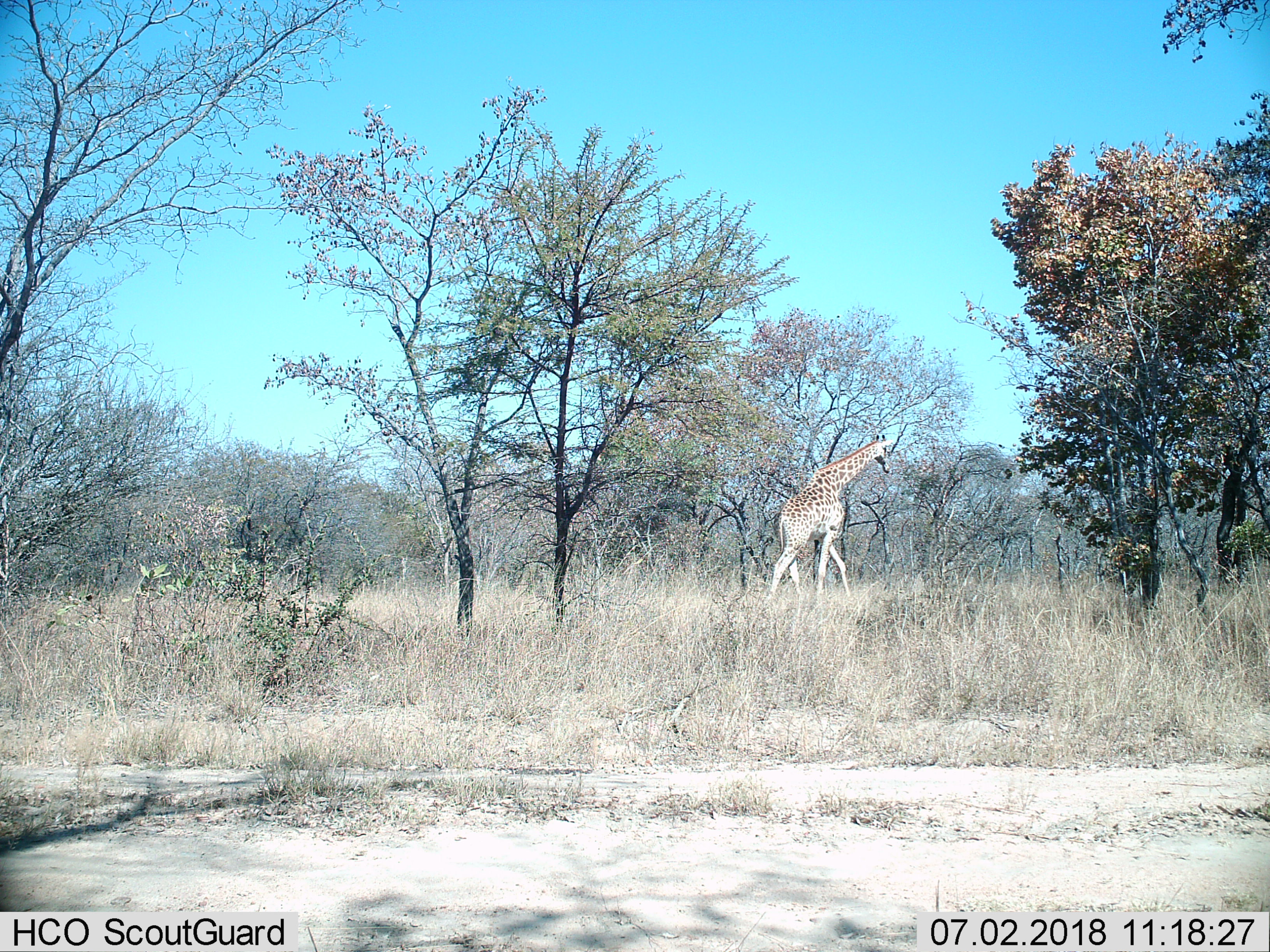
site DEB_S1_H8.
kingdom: Animalia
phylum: Chordata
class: Mammalia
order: Artiodactyla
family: Giraffidae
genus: Giraffa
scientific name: Giraffa camelopardalis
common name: giraffe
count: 1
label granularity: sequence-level